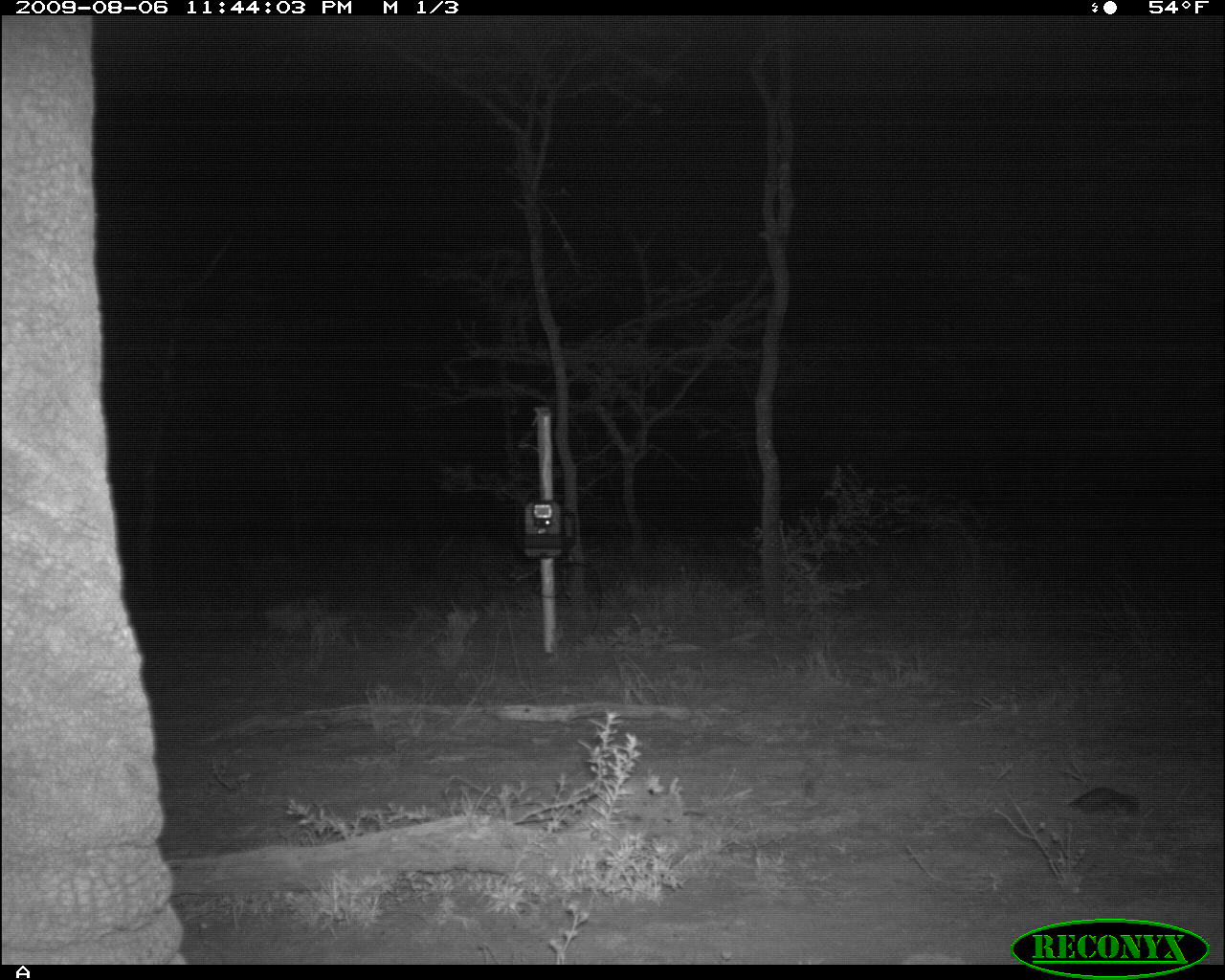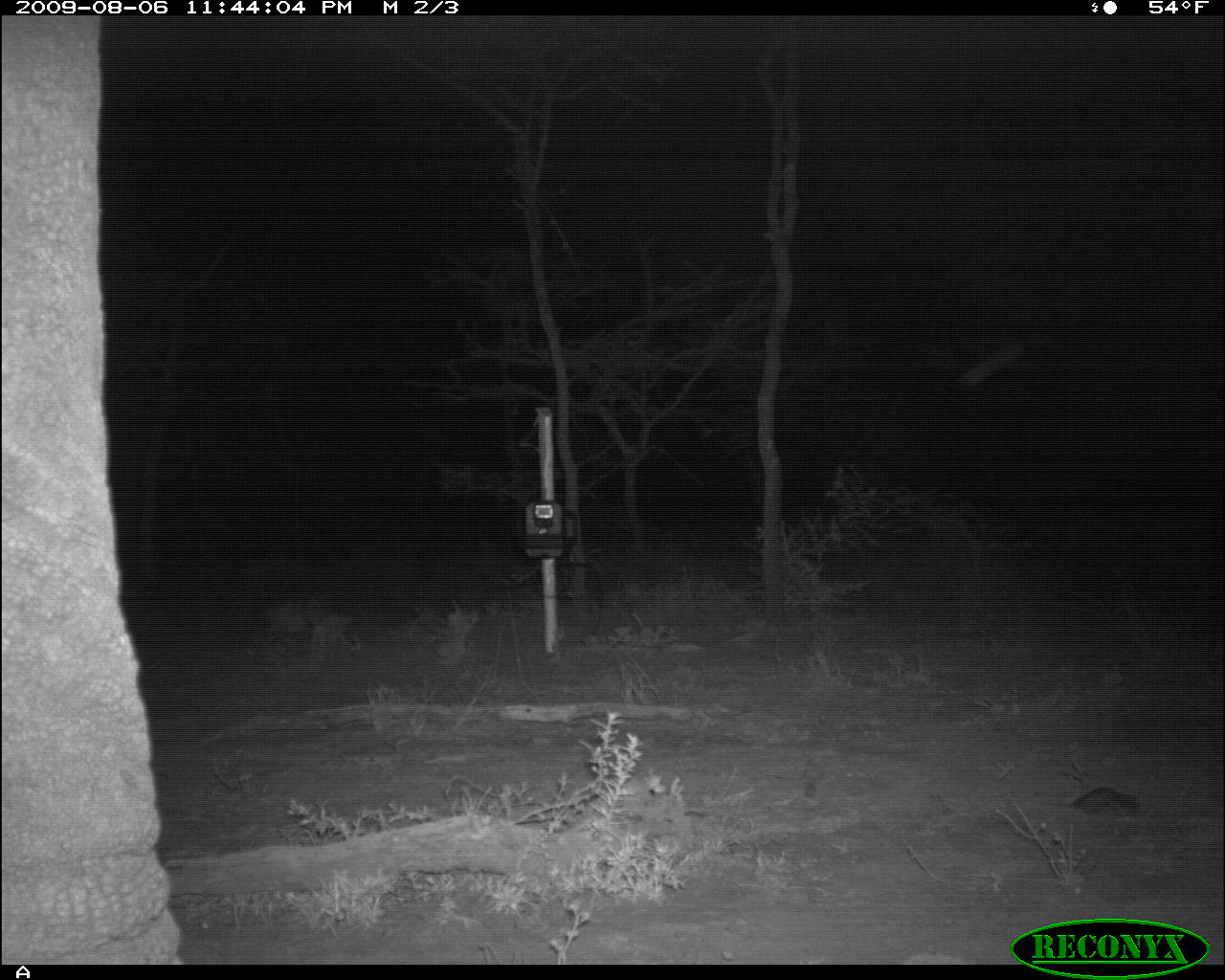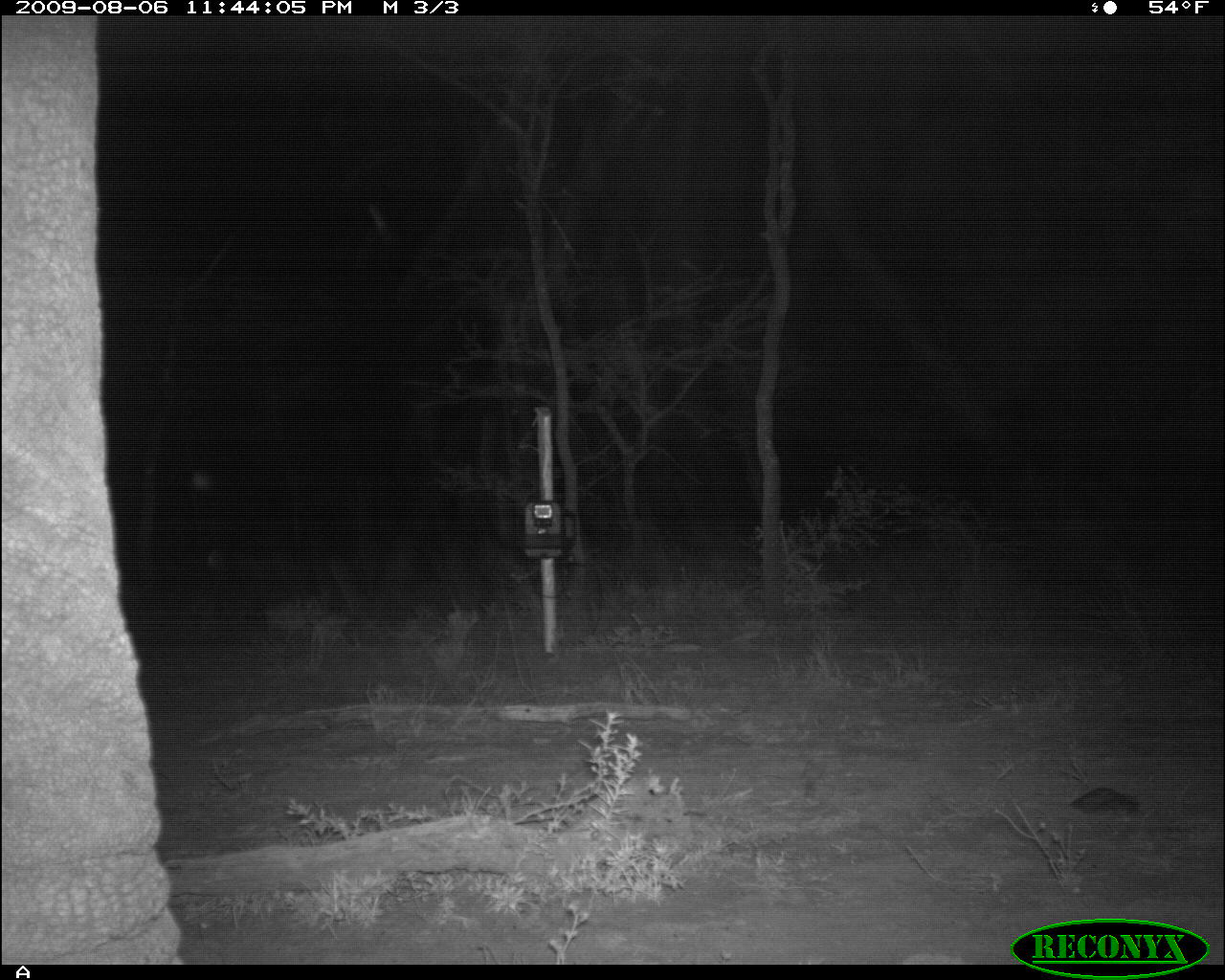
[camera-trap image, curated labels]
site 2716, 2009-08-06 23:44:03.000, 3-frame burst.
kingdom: Animalia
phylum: Chordata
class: Mammalia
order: Proboscidea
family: Elephantidae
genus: Loxodonta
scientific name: Loxodonta africana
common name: african bush elephant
Loxodonta africana (african bush elephant), count 1.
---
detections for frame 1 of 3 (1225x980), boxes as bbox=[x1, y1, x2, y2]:
loxodonta africana: bbox=[3, 15, 188, 963]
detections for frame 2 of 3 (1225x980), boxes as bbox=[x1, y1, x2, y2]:
loxodonta africana: bbox=[3, 15, 188, 963]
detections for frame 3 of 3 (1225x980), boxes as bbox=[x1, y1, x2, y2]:
loxodonta africana: bbox=[3, 15, 183, 963]